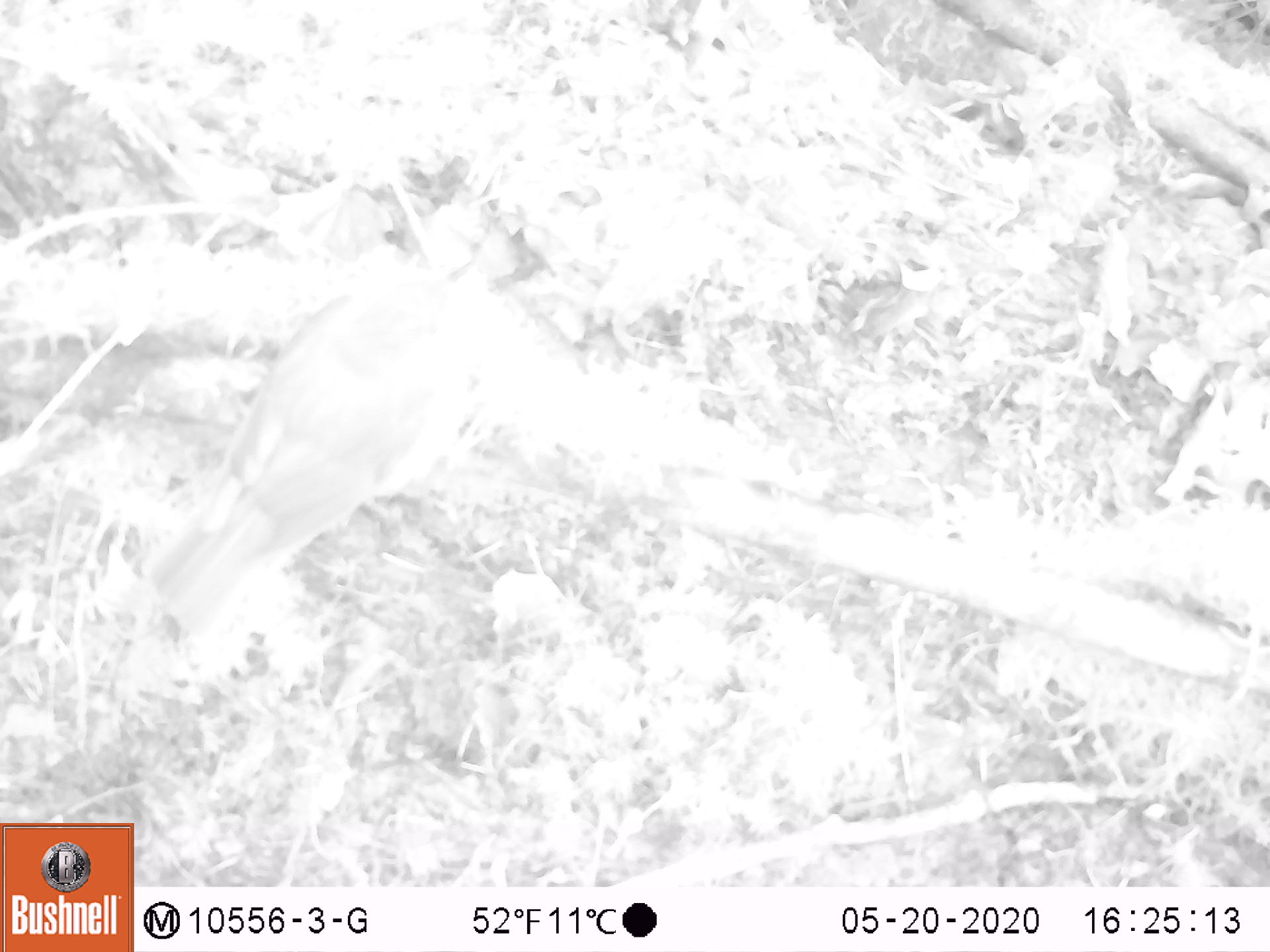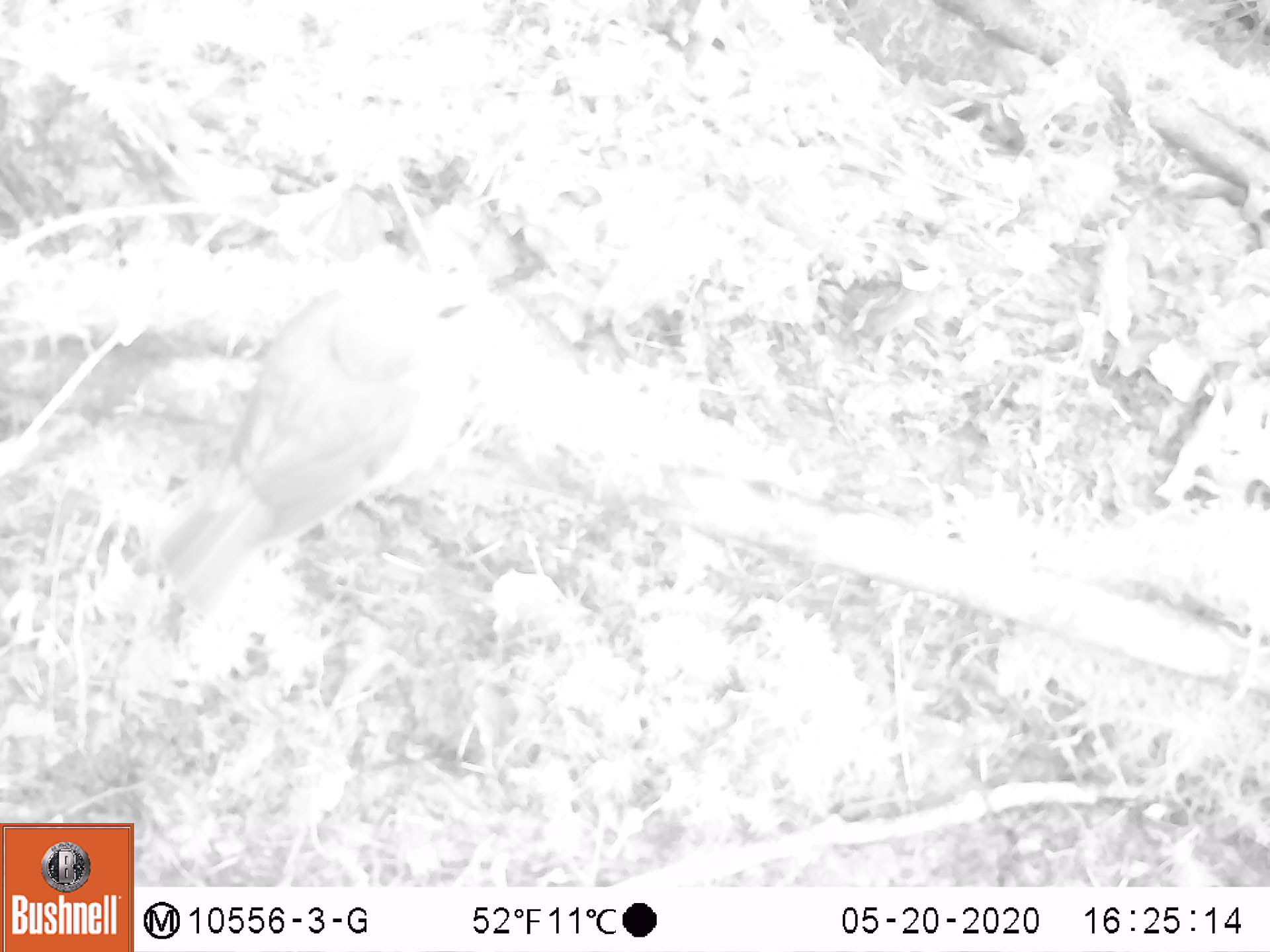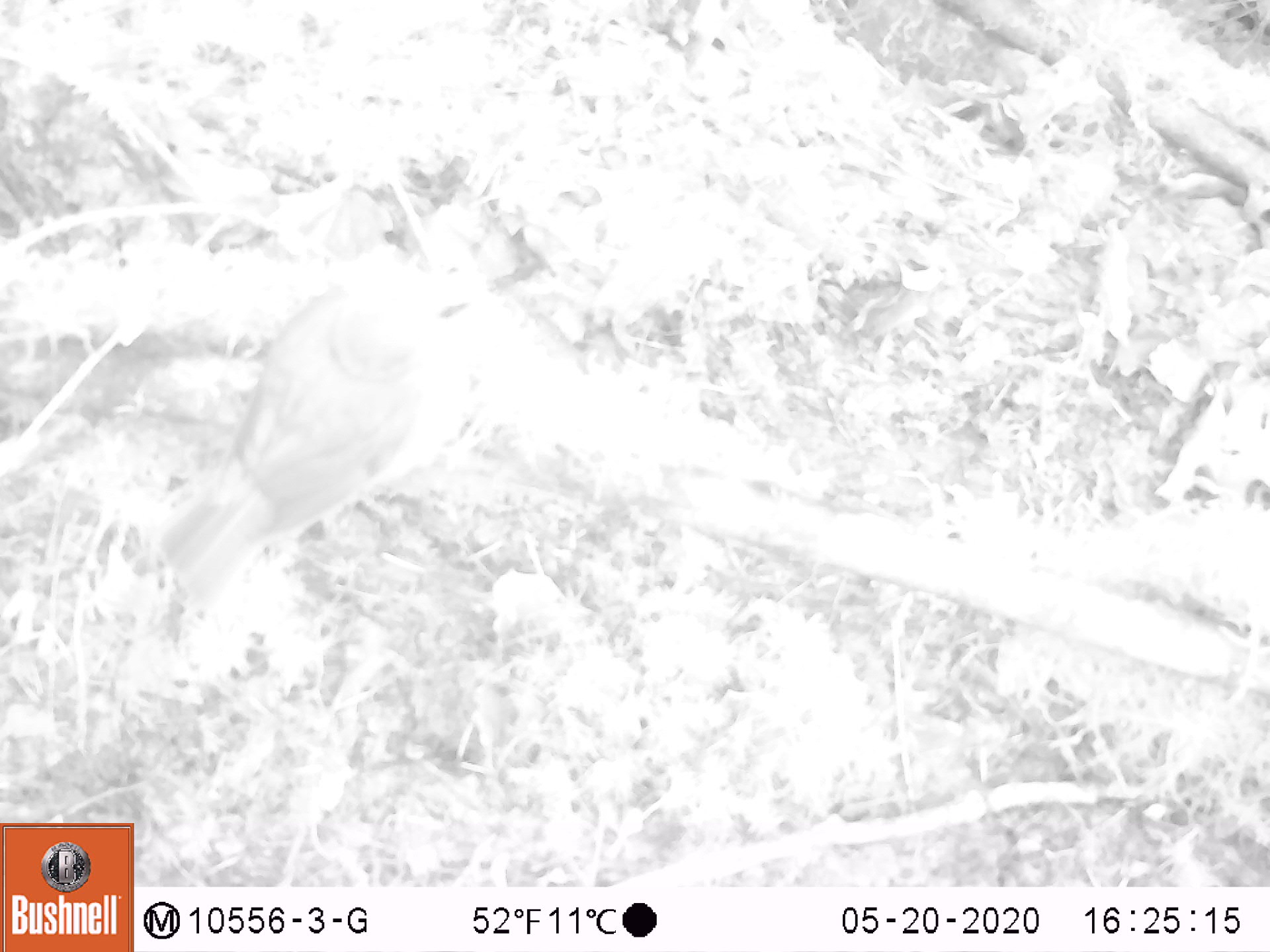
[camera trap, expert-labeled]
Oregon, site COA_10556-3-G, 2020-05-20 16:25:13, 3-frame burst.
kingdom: Animalia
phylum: Chordata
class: Aves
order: Passeriformes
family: Turdidae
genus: Catharus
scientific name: Catharus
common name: brown thrushes and nightingale-thrushes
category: catharus species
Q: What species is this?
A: Catharus species (brown thrushes and nightingale-thrushes) (Catharus).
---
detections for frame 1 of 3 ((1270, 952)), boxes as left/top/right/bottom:
catharus species: 128/250/499/655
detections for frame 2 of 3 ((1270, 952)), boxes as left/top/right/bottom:
catharus species: 131/245/499/624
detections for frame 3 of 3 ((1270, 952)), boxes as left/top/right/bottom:
catharus species: 137/258/501/624